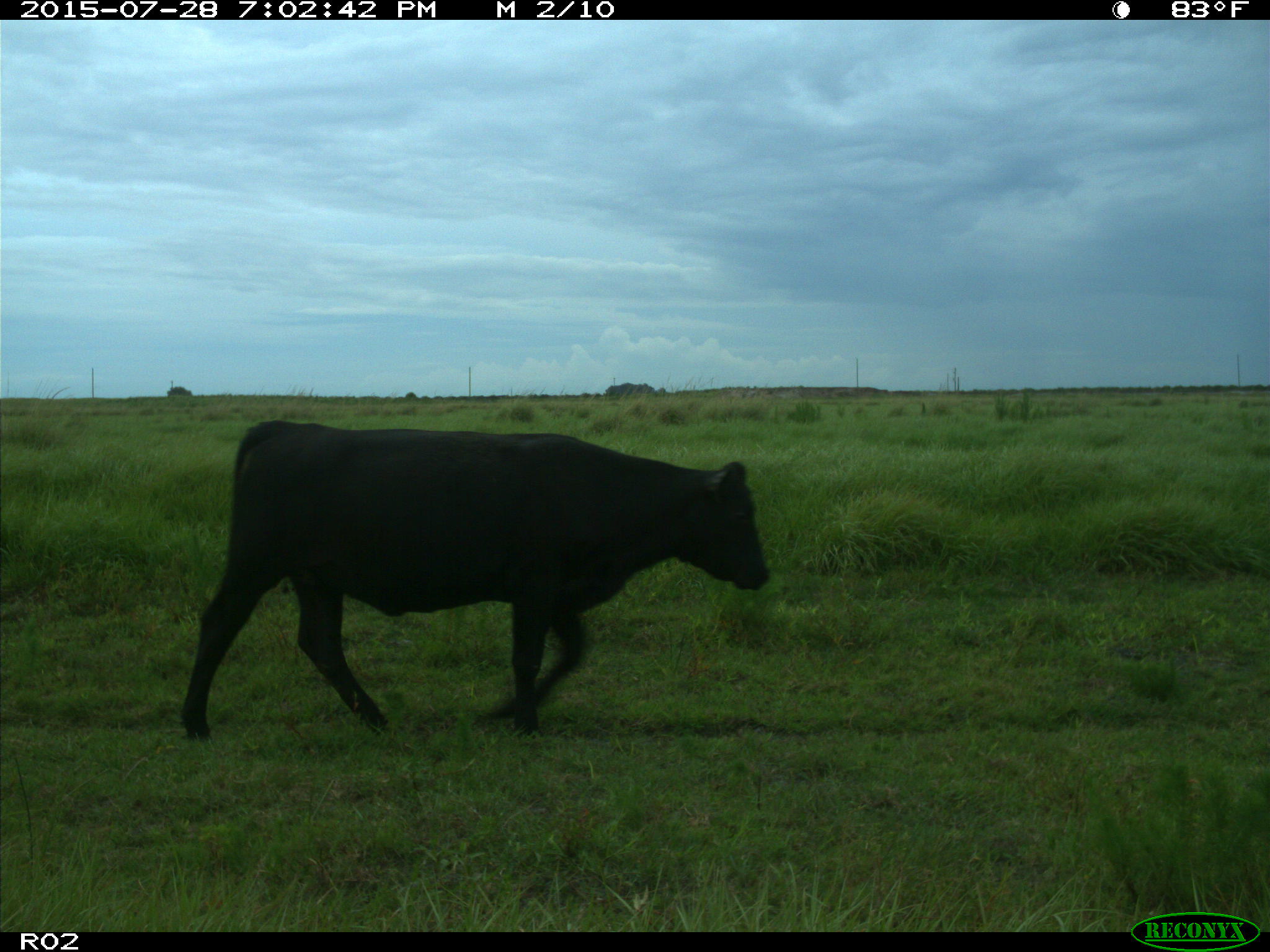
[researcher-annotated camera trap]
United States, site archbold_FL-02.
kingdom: Animalia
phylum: Chordata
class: Mammalia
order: Artiodactyla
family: Bovidae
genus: Bos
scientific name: Bos taurus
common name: domestic cow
Bos taurus (domestic cow).